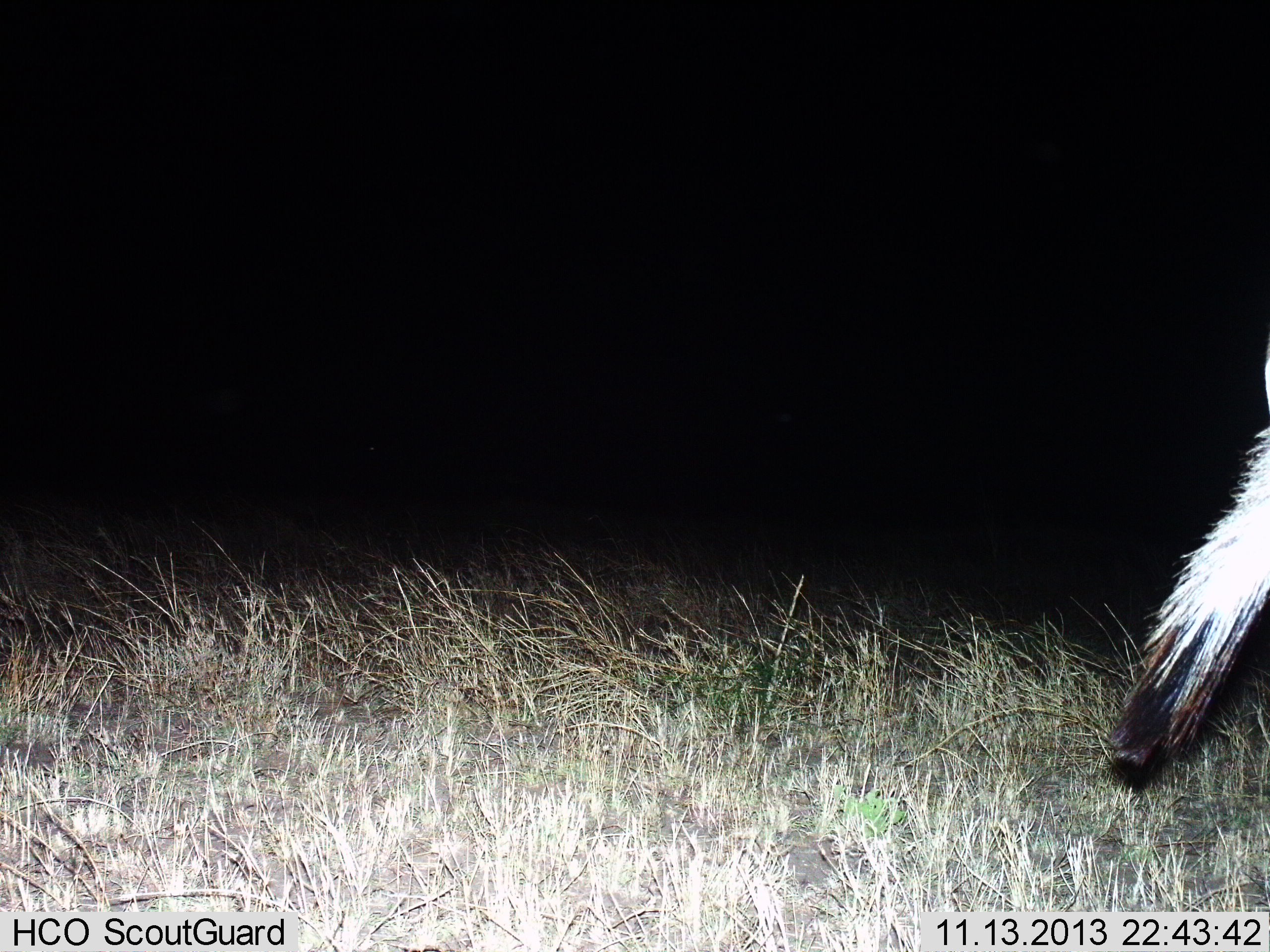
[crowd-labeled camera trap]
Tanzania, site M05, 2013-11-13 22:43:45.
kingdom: Animalia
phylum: Chordata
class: Mammalia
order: Perissodactyla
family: Equidae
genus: Equus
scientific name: Equus quagga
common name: plains zebra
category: zebra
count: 1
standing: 0%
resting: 0%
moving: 100%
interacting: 0%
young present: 0%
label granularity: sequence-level